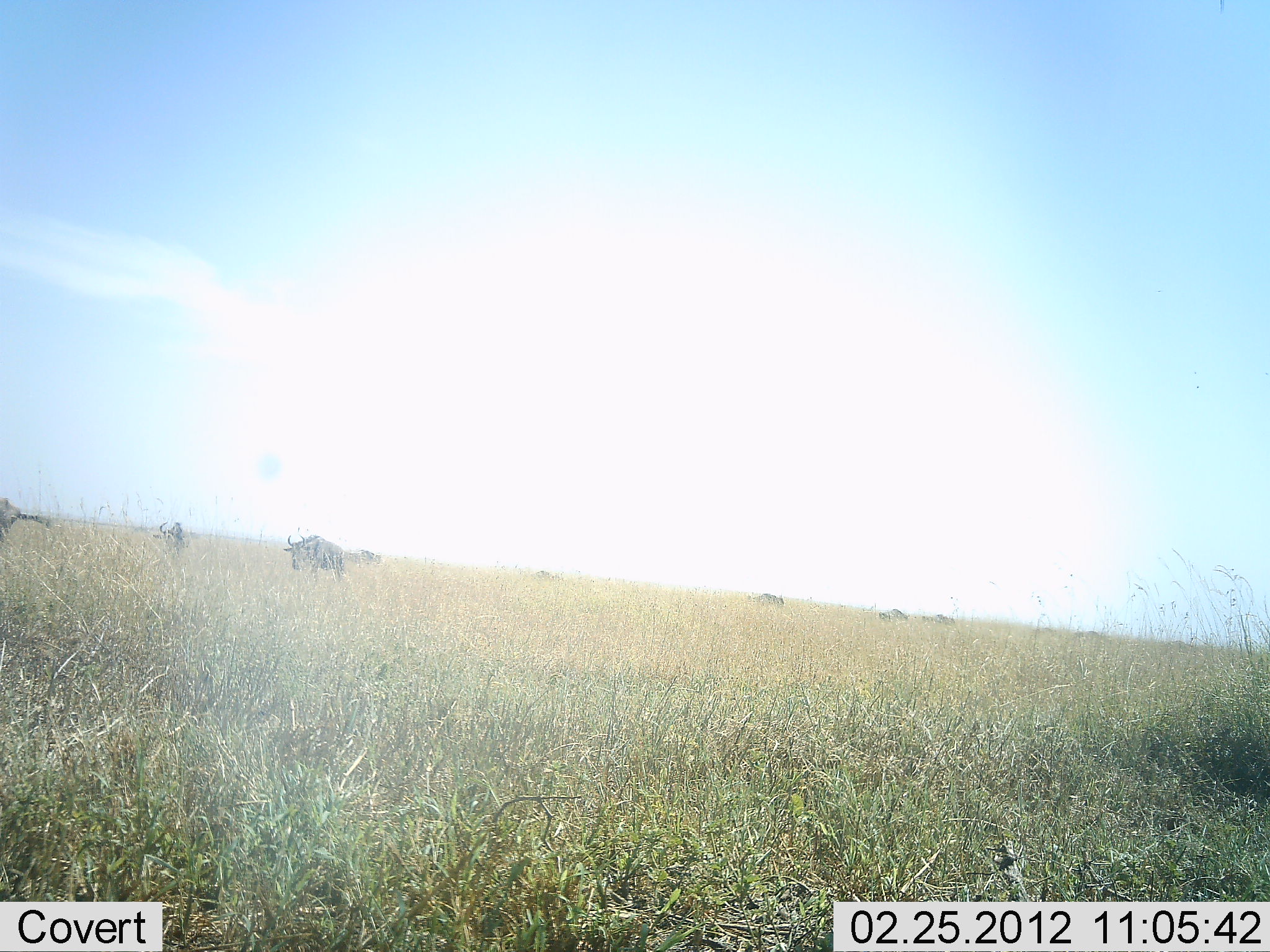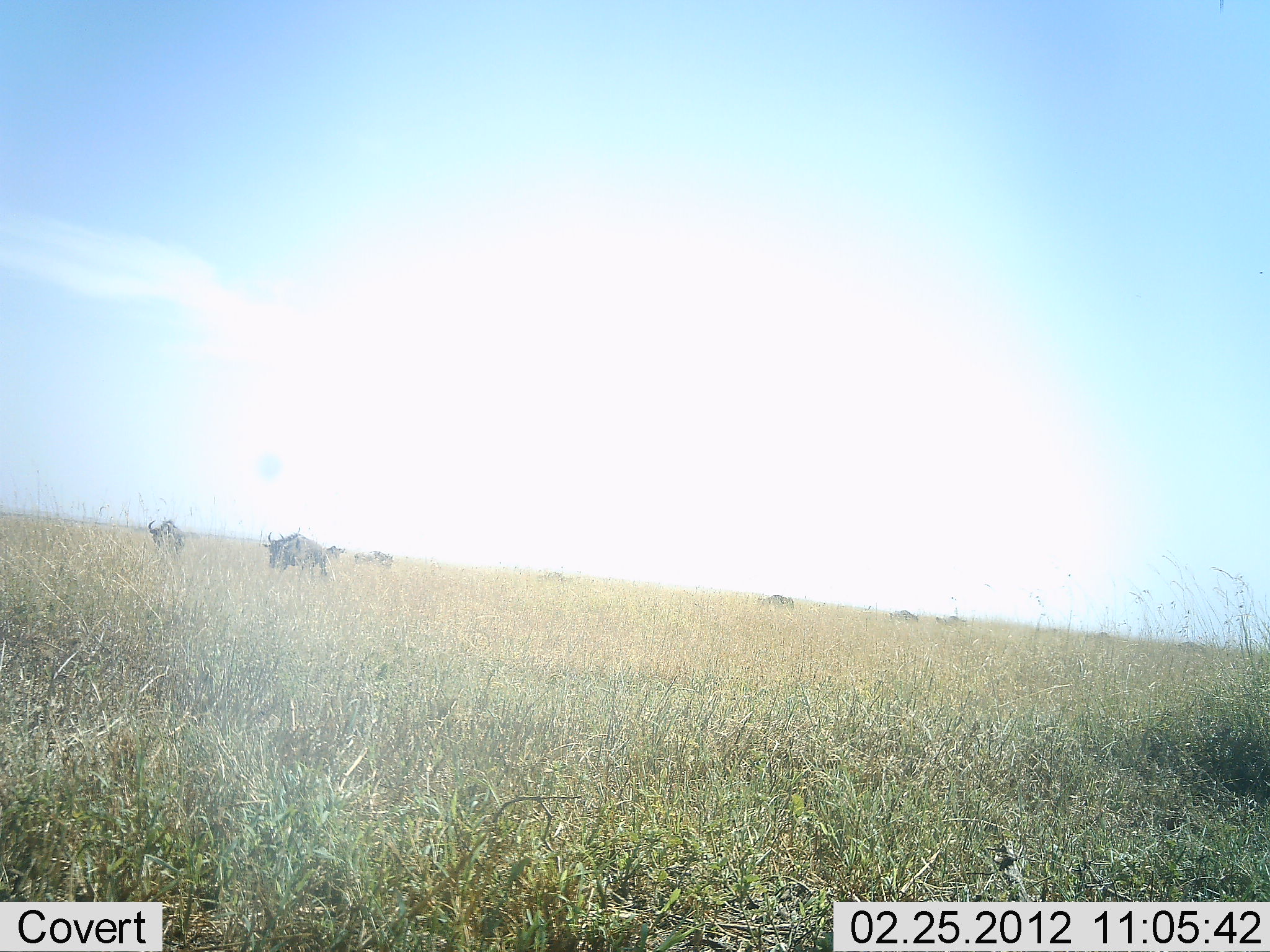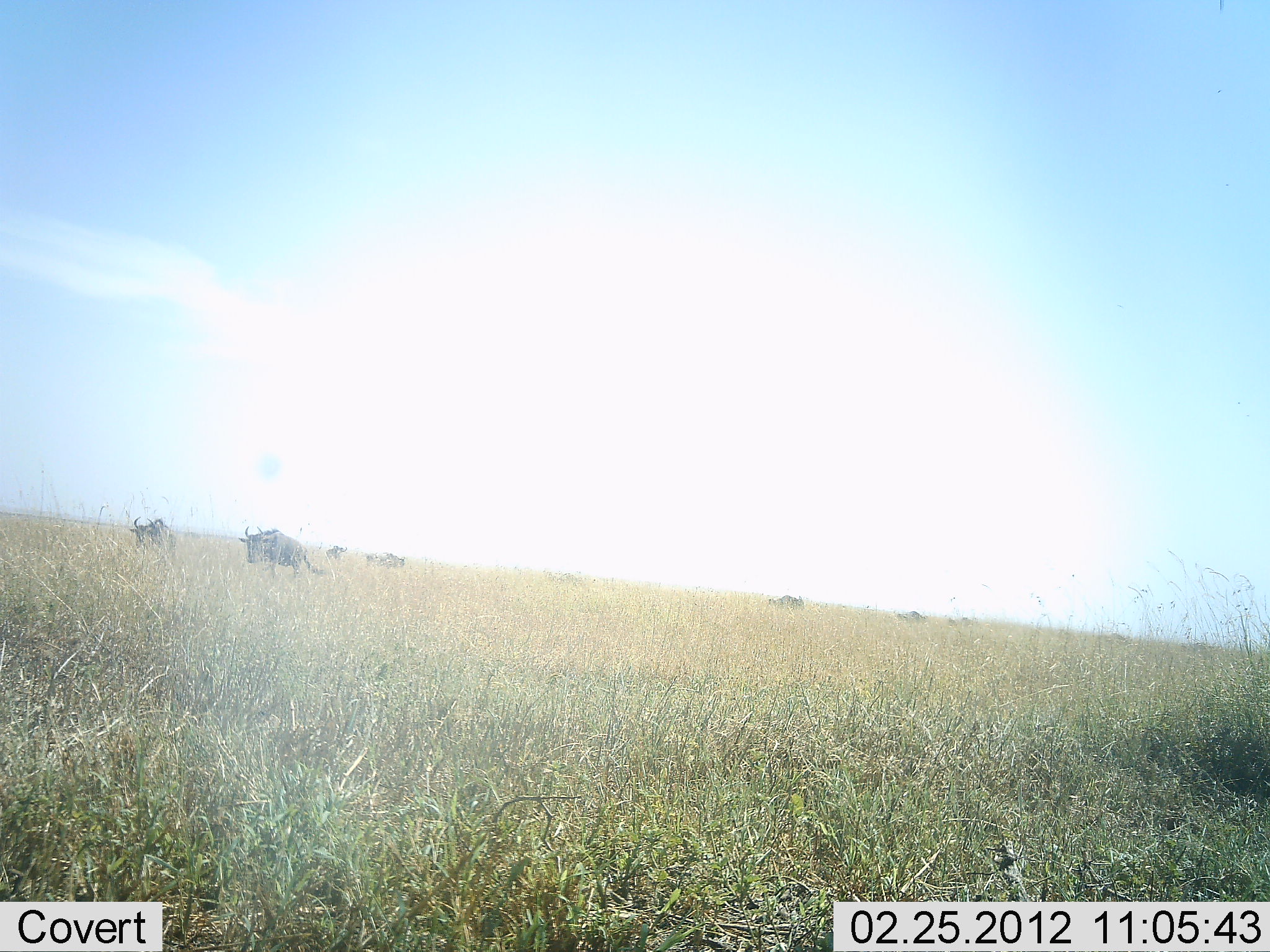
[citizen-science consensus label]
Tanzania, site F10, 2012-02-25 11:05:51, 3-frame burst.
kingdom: Animalia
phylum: Chordata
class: Mammalia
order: Artiodactyla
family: Bovidae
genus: Connochaetes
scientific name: Connochaetes taurinus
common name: blue wildebeest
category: wildebeest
Wildebeest (blue wildebeest) (Connochaetes taurinus), count 11-50. Behavior (volunteer vote fractions): standing 6%, resting 0%, moving 100%, interacting 0%. Young present (vote fraction): 0%. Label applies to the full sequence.